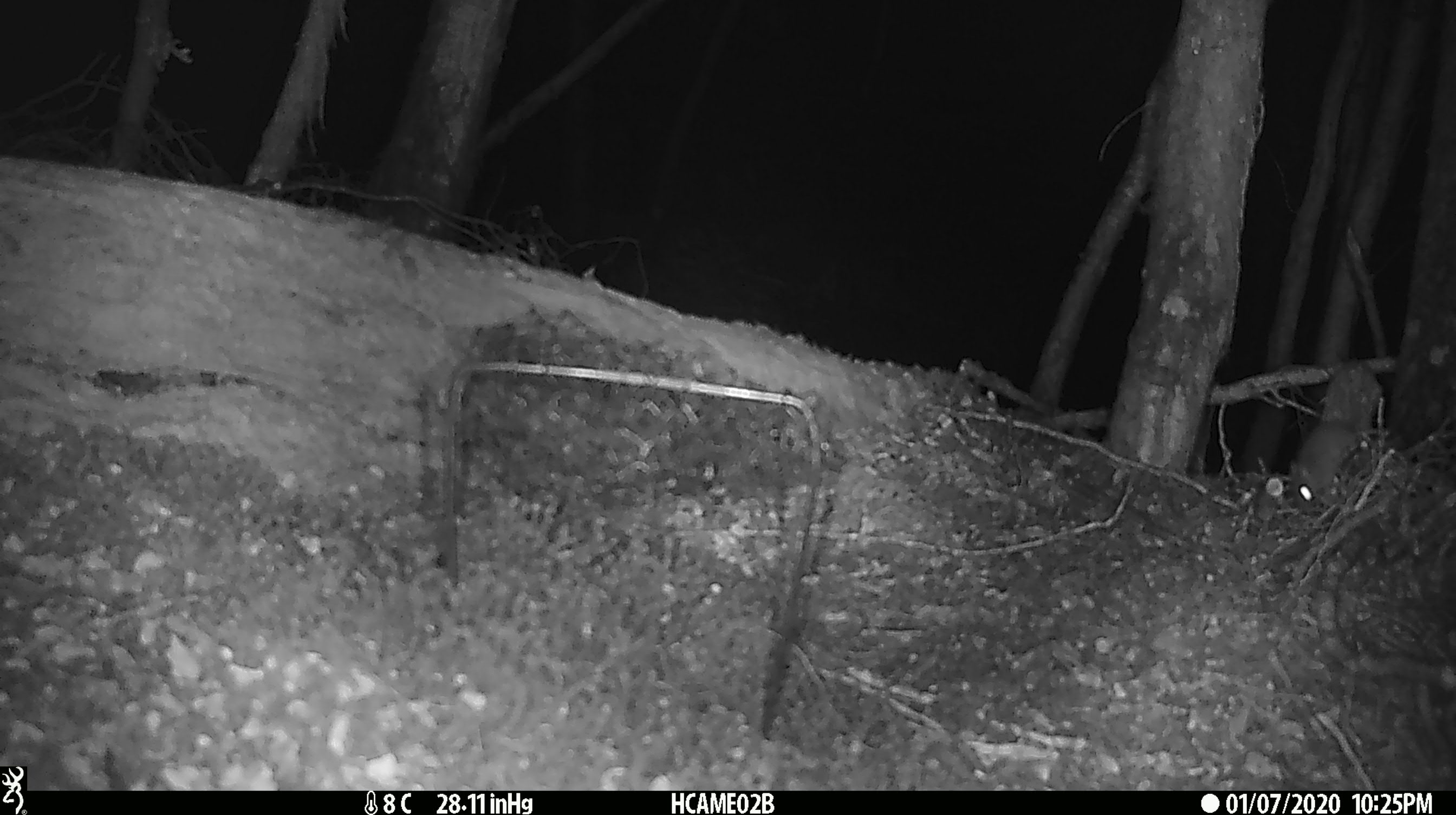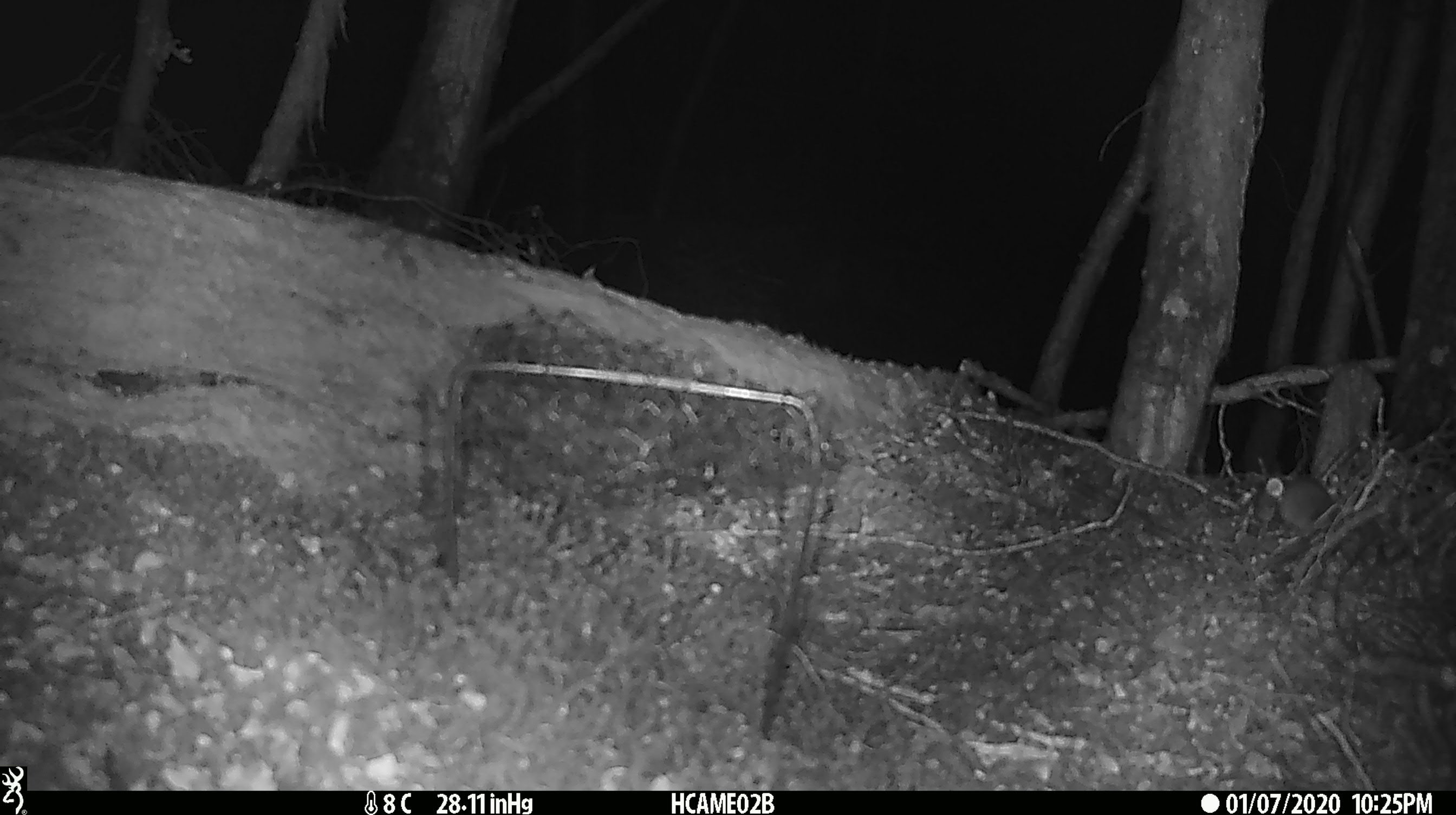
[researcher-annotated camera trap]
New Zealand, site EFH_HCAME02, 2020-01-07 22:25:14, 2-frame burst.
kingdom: Animalia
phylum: Chordata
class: Mammalia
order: Rodentia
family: Muridae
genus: Mus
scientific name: Mus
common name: mouse